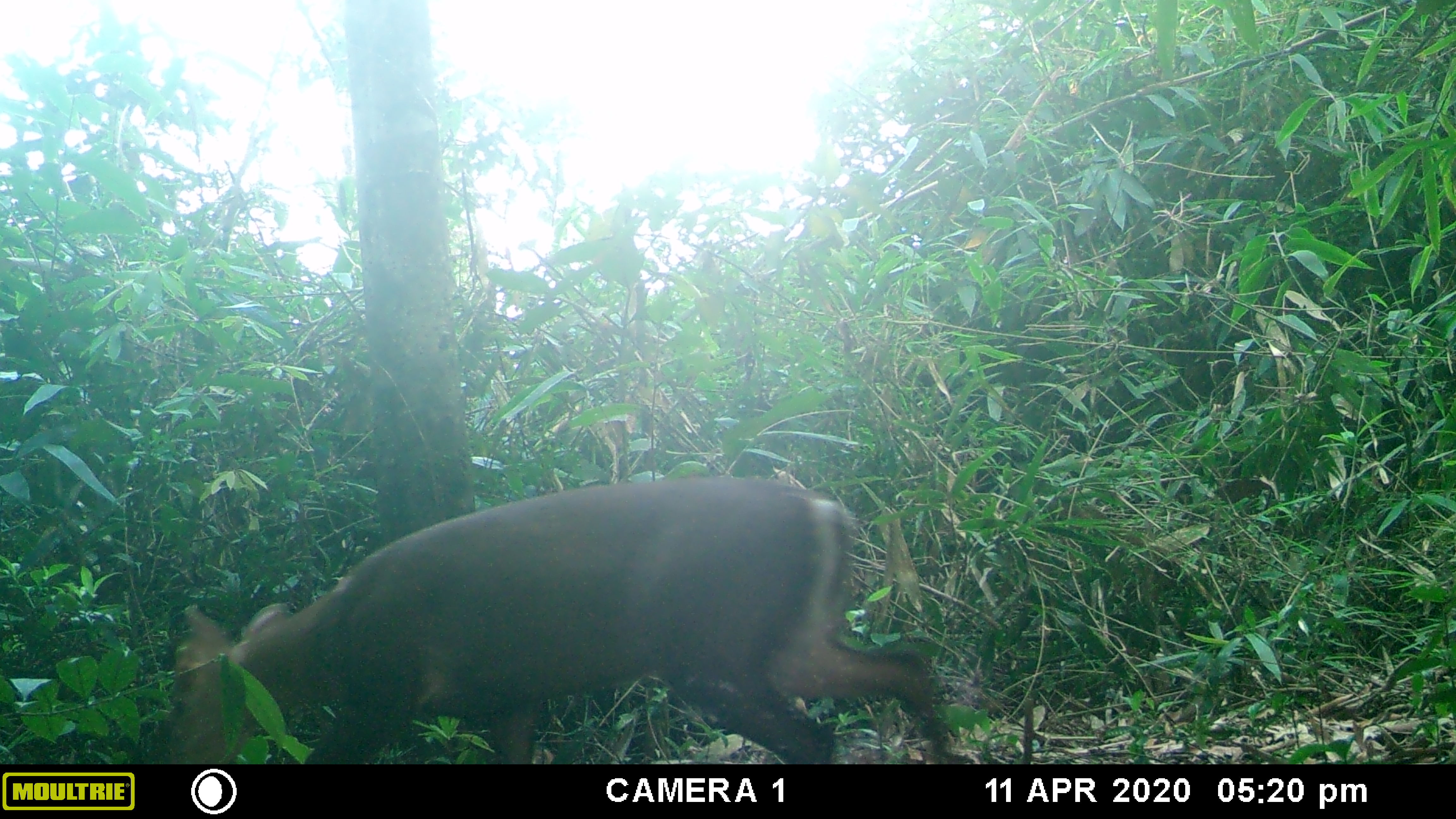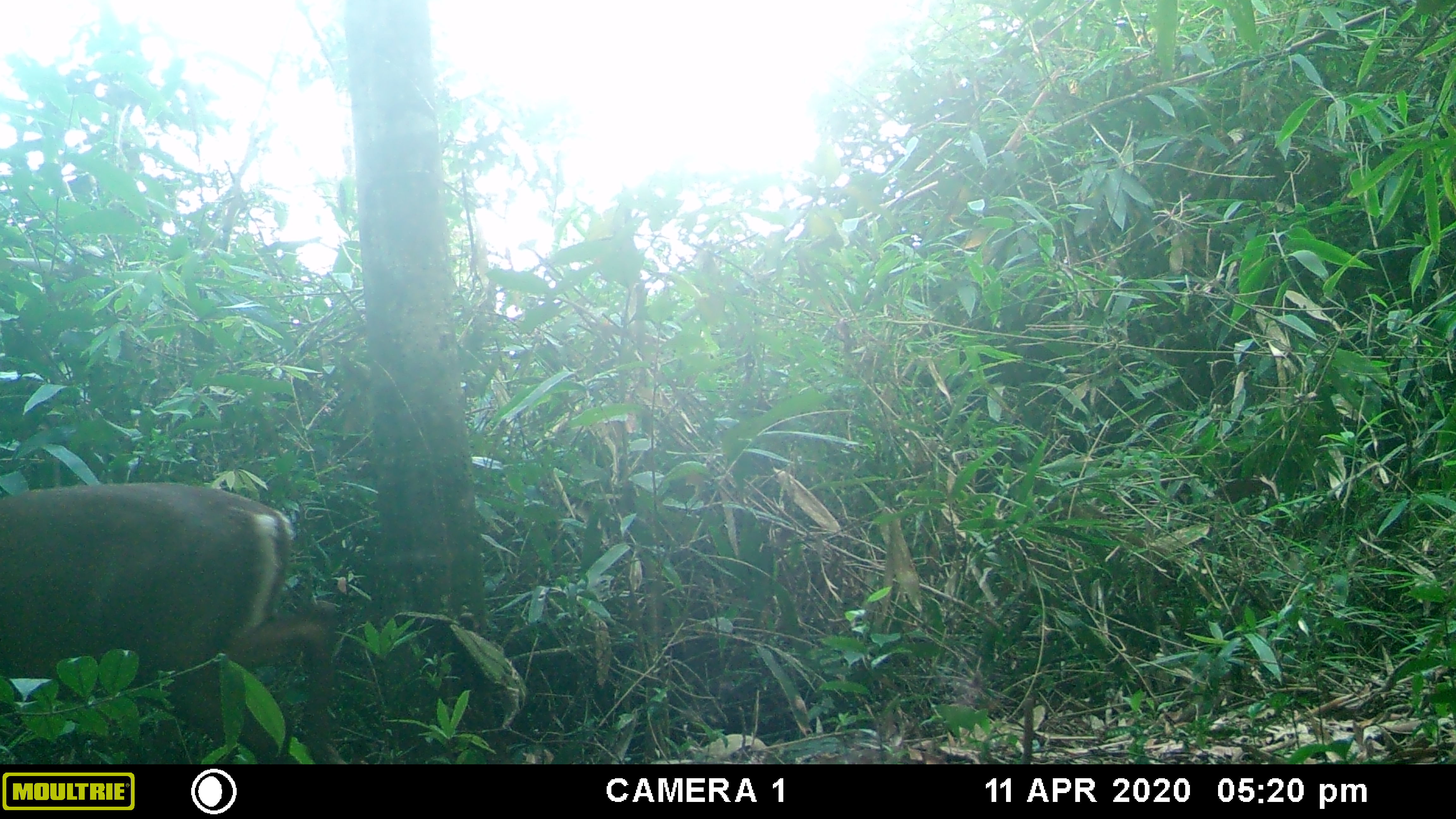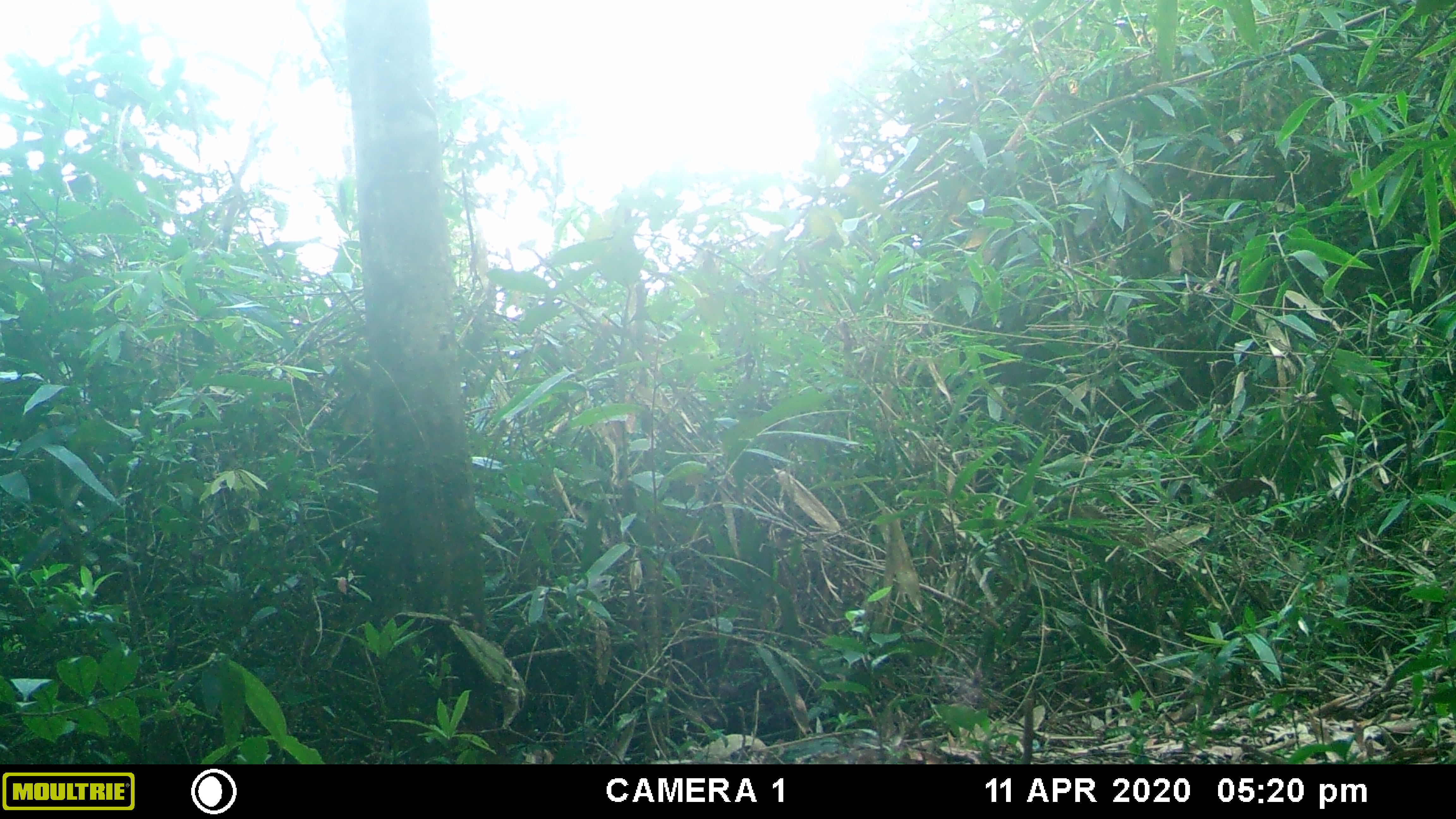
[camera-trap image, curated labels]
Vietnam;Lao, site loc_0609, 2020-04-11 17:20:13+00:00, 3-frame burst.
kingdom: Animalia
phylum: Chordata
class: Mammalia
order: Artiodactyla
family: Cervidae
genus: Muntiacus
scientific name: Muntiacus rooseveltorum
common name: roosevelt's muntjac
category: roosevelts muntjac group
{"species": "roosevelts muntjac group (roosevelt's muntjac) (Muntiacus rooseveltorum)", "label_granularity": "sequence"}